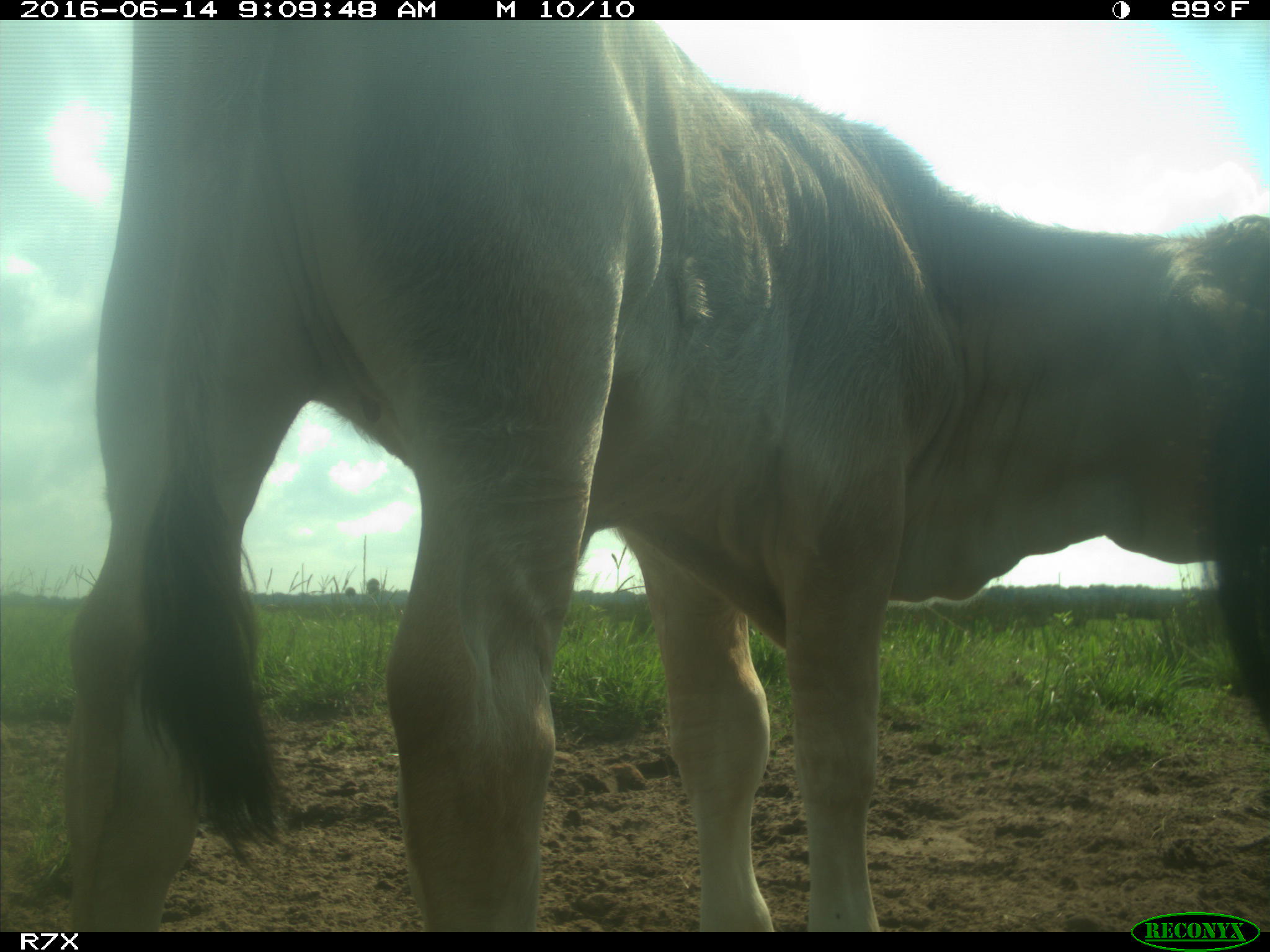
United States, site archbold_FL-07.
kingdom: Animalia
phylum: Chordata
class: Mammalia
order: Artiodactyla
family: Bovidae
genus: Bos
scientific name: Bos taurus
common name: domestic cow